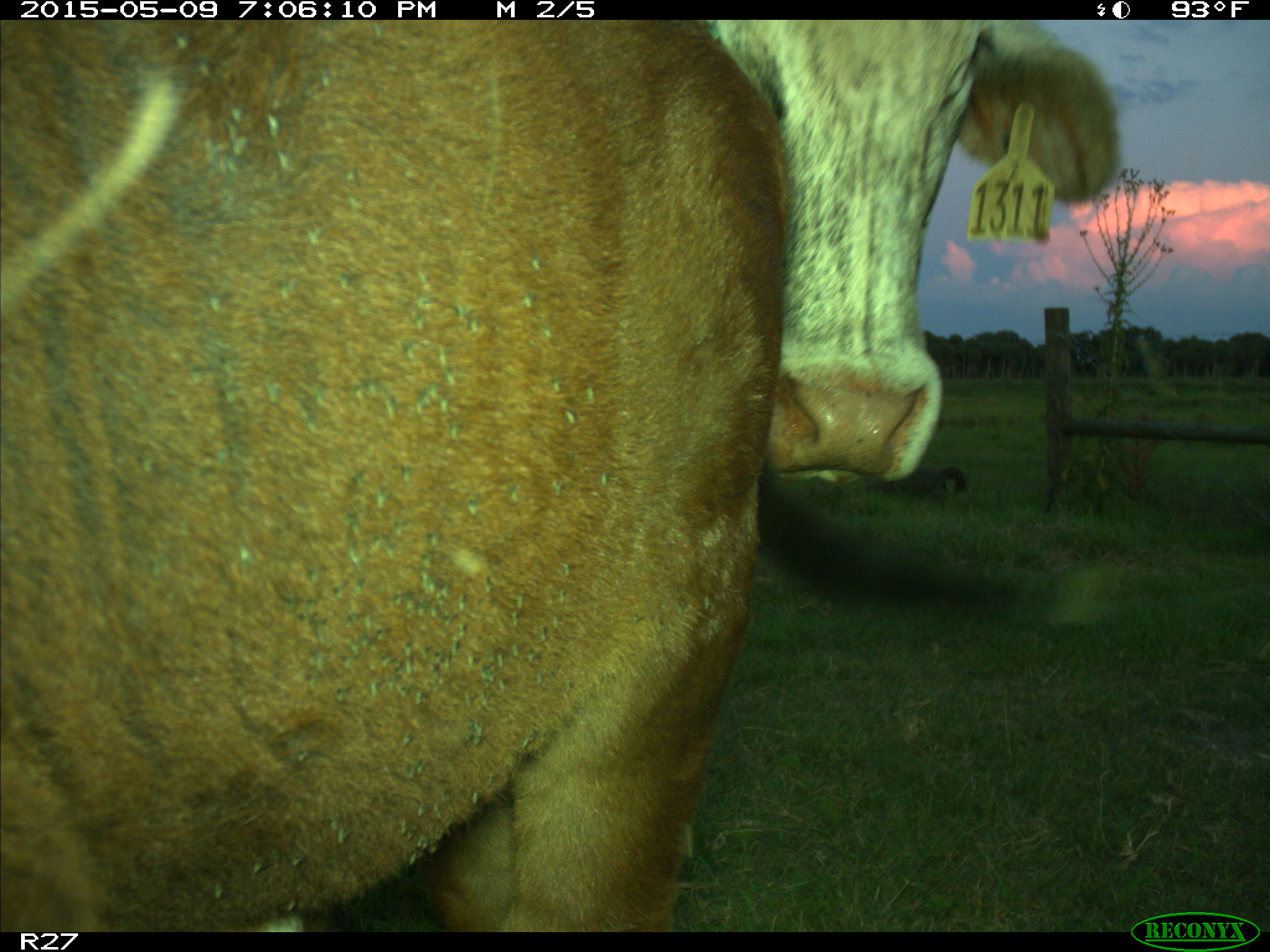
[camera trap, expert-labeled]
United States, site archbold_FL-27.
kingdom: Animalia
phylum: Chordata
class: Mammalia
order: Artiodactyla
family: Bovidae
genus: Bos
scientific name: Bos taurus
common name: domestic cow